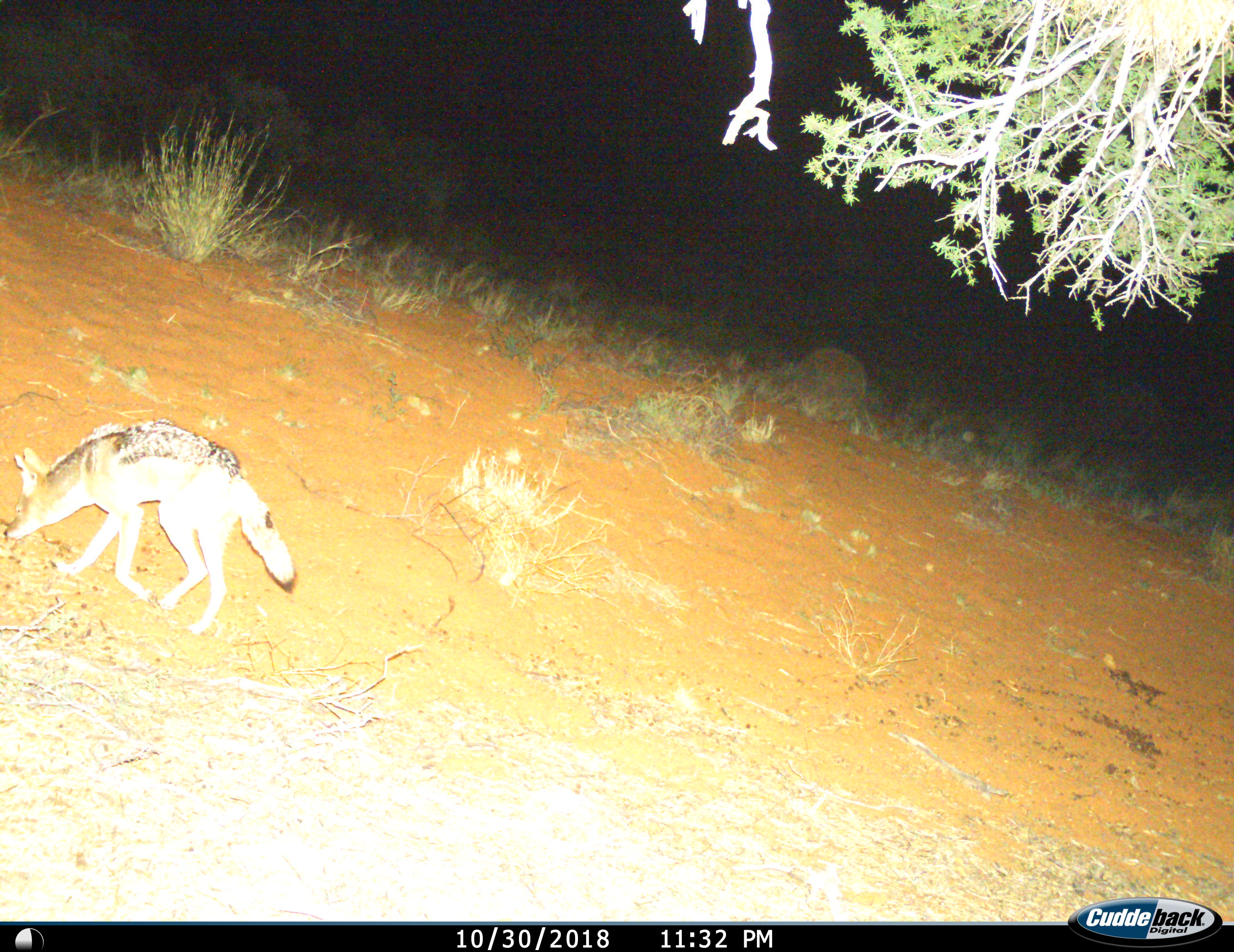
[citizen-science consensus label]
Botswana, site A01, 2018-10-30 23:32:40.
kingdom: Animalia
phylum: Chordata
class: Mammalia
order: Carnivora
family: Canidae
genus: Lupulella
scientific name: Lupulella mesomelas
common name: black-backed jackal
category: jackalblackbacked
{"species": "jackalblackbacked (black-backed jackal) (Lupulella mesomelas)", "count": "1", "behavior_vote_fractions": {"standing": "10%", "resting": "0%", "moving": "80%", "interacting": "0%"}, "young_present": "0%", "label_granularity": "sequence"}